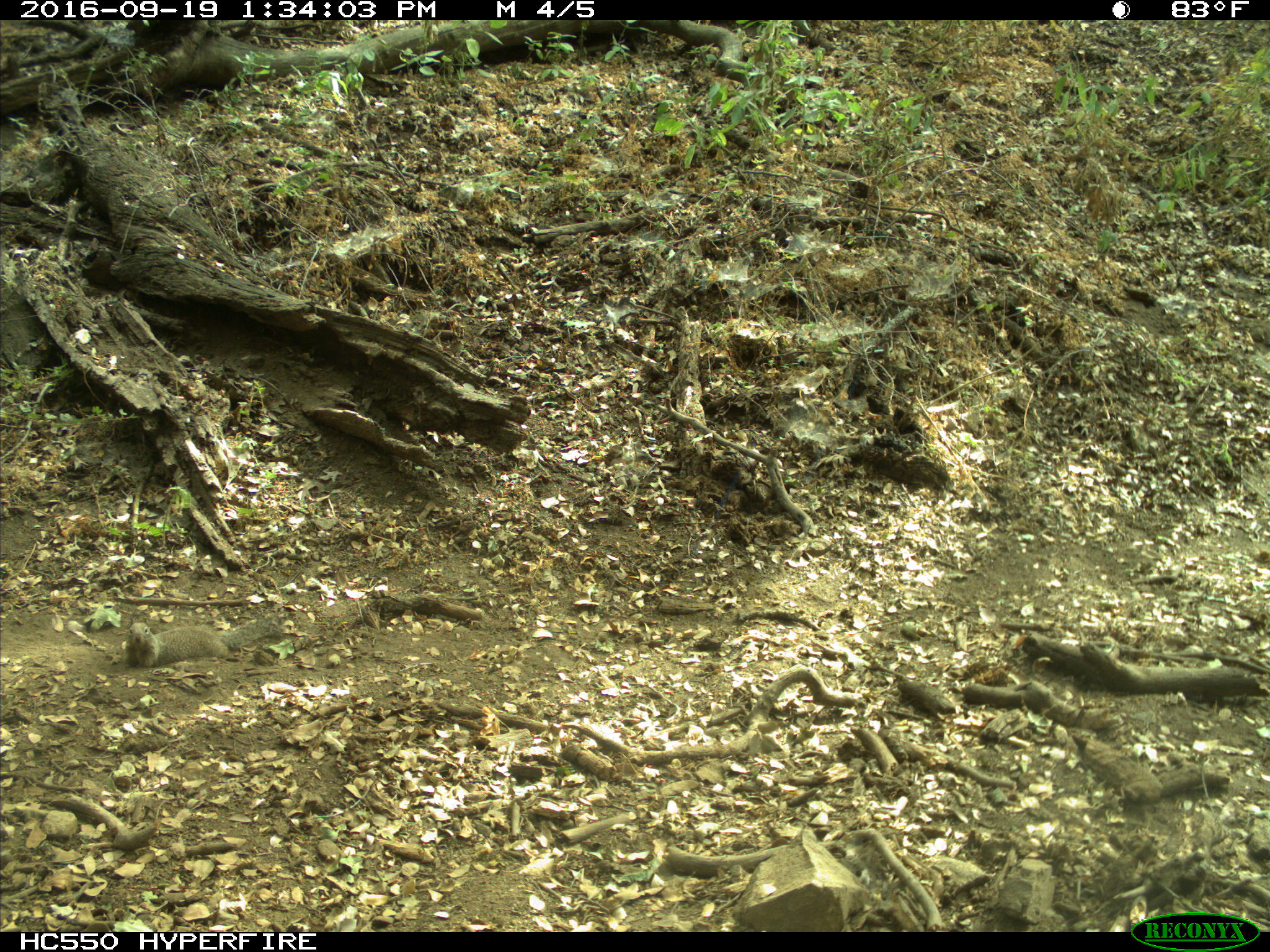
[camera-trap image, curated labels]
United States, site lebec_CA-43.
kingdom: Animalia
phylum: Chordata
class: Mammalia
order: Rodentia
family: Sciuridae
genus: Otospermophilus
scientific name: Otospermophilus beecheyi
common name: california ground squirrel